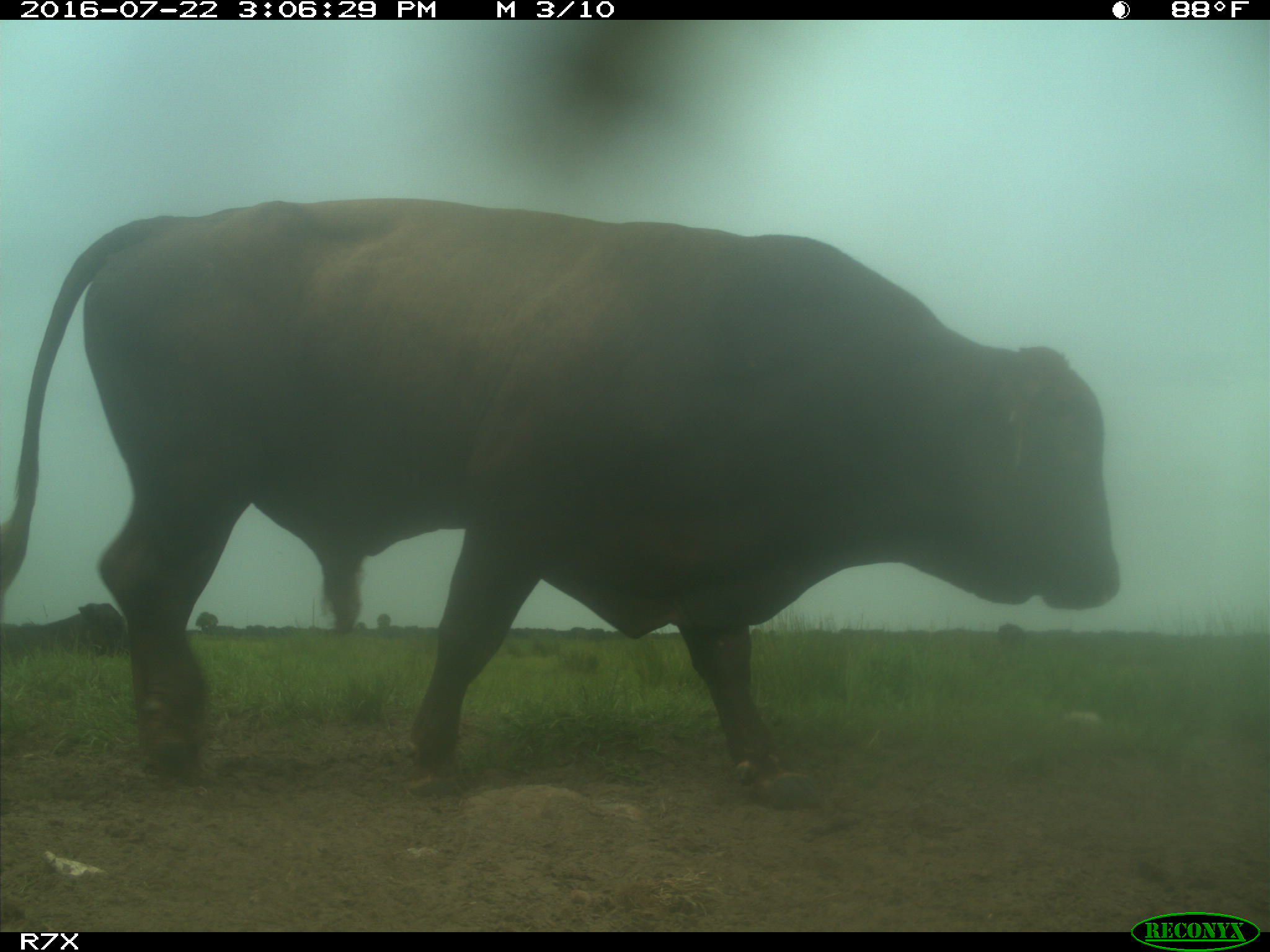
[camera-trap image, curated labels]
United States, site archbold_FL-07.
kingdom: Animalia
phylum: Chordata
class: Mammalia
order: Artiodactyla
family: Bovidae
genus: Bos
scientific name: Bos taurus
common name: domestic cow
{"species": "Bos taurus (domestic cow)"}